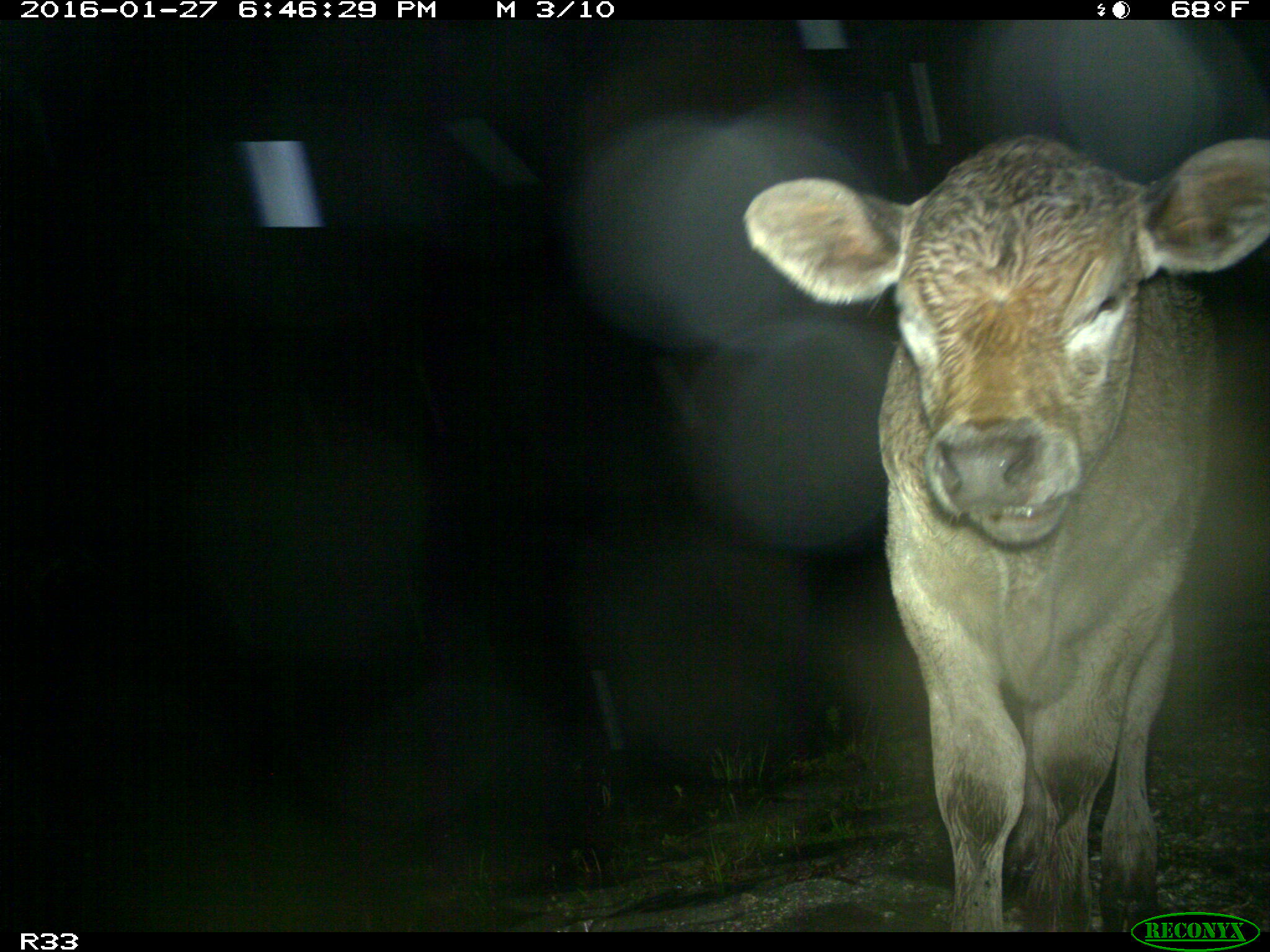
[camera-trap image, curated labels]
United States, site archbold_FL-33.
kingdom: Animalia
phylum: Chordata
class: Mammalia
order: Artiodactyla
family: Bovidae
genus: Bos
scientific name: Bos taurus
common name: domestic cow